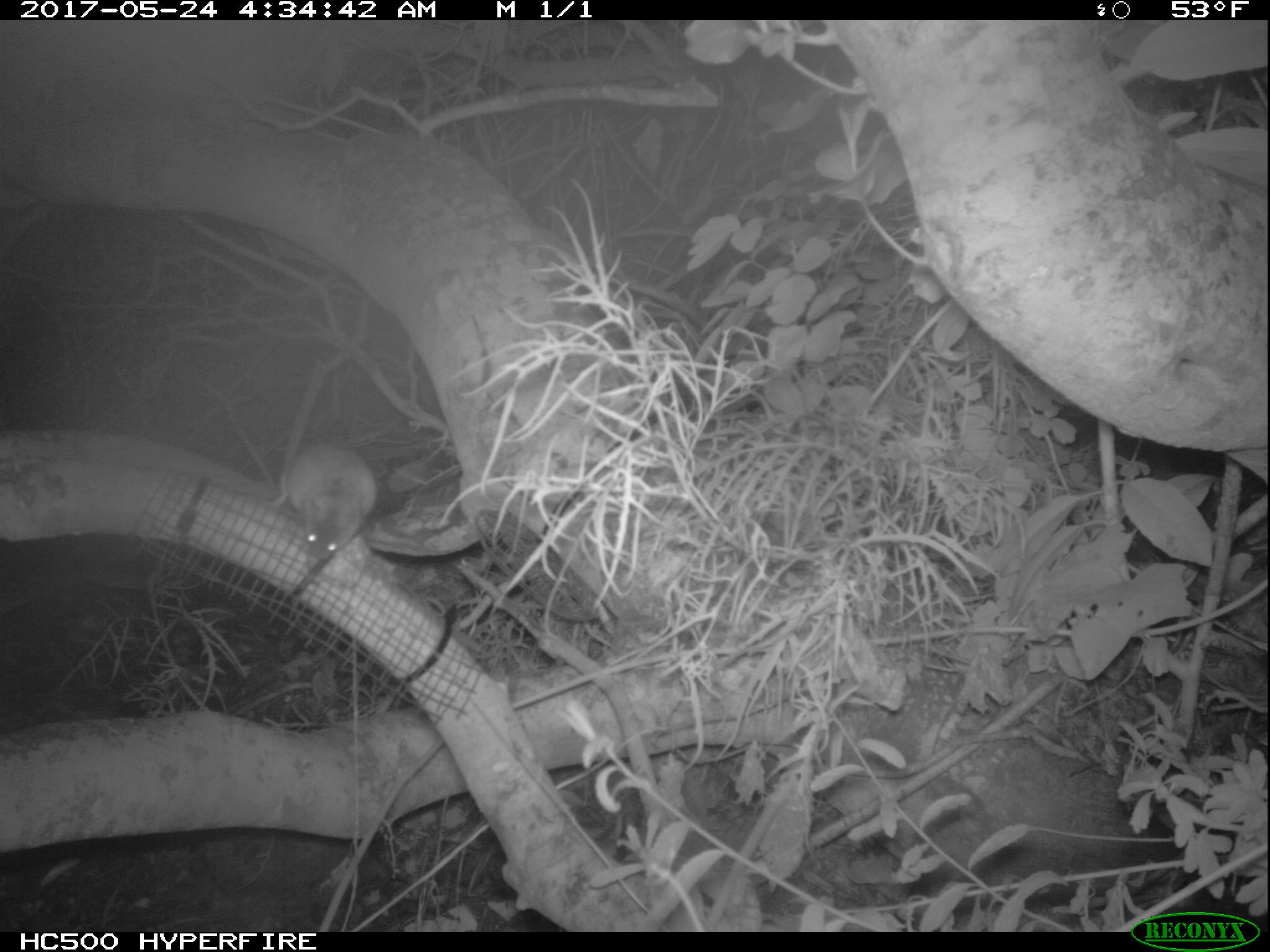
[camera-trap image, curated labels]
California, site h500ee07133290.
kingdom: Animalia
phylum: Chordata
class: Mammalia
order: Rodentia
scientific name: Rodentia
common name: rodent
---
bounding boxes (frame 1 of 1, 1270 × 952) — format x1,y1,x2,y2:
rodent: 263,439,381,559